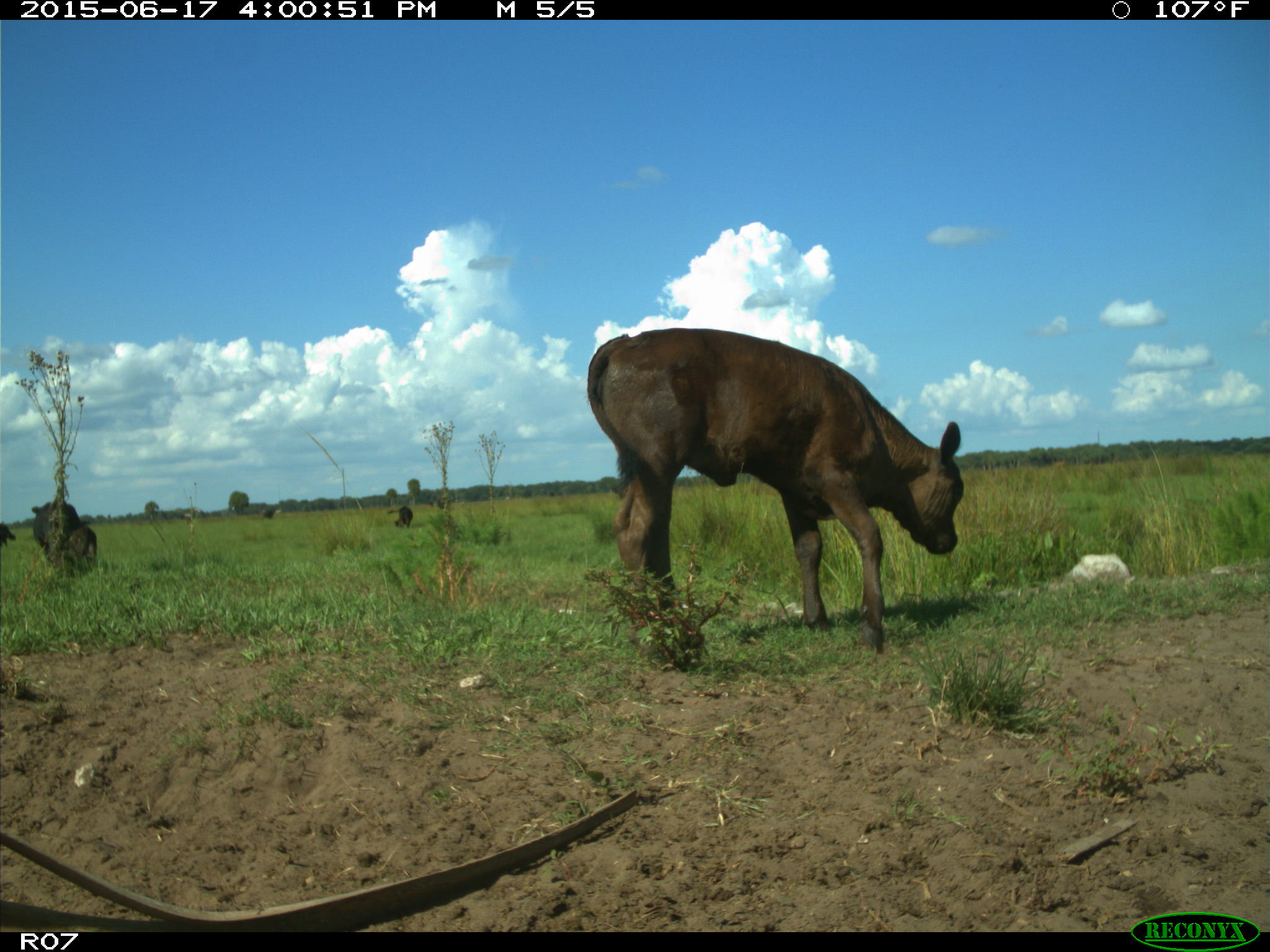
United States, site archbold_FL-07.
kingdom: Animalia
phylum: Chordata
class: Mammalia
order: Artiodactyla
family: Bovidae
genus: Bos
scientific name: Bos taurus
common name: domestic cow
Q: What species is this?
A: Bos taurus (domestic cow).